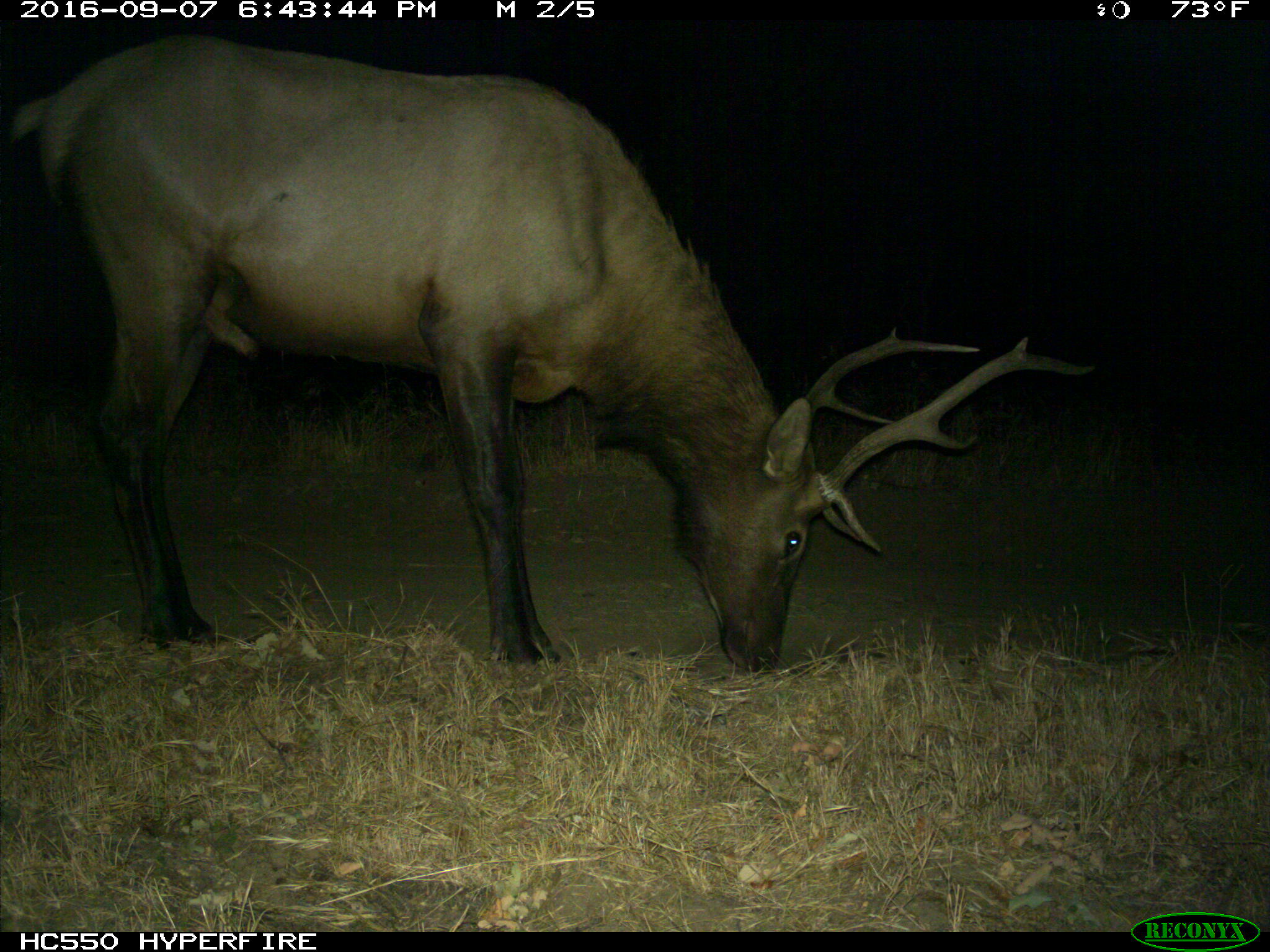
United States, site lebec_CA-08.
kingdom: Animalia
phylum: Chordata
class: Mammalia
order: Artiodactyla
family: Cervidae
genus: Cervus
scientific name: Cervus canadensis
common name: elk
Cervus canadensis (elk).